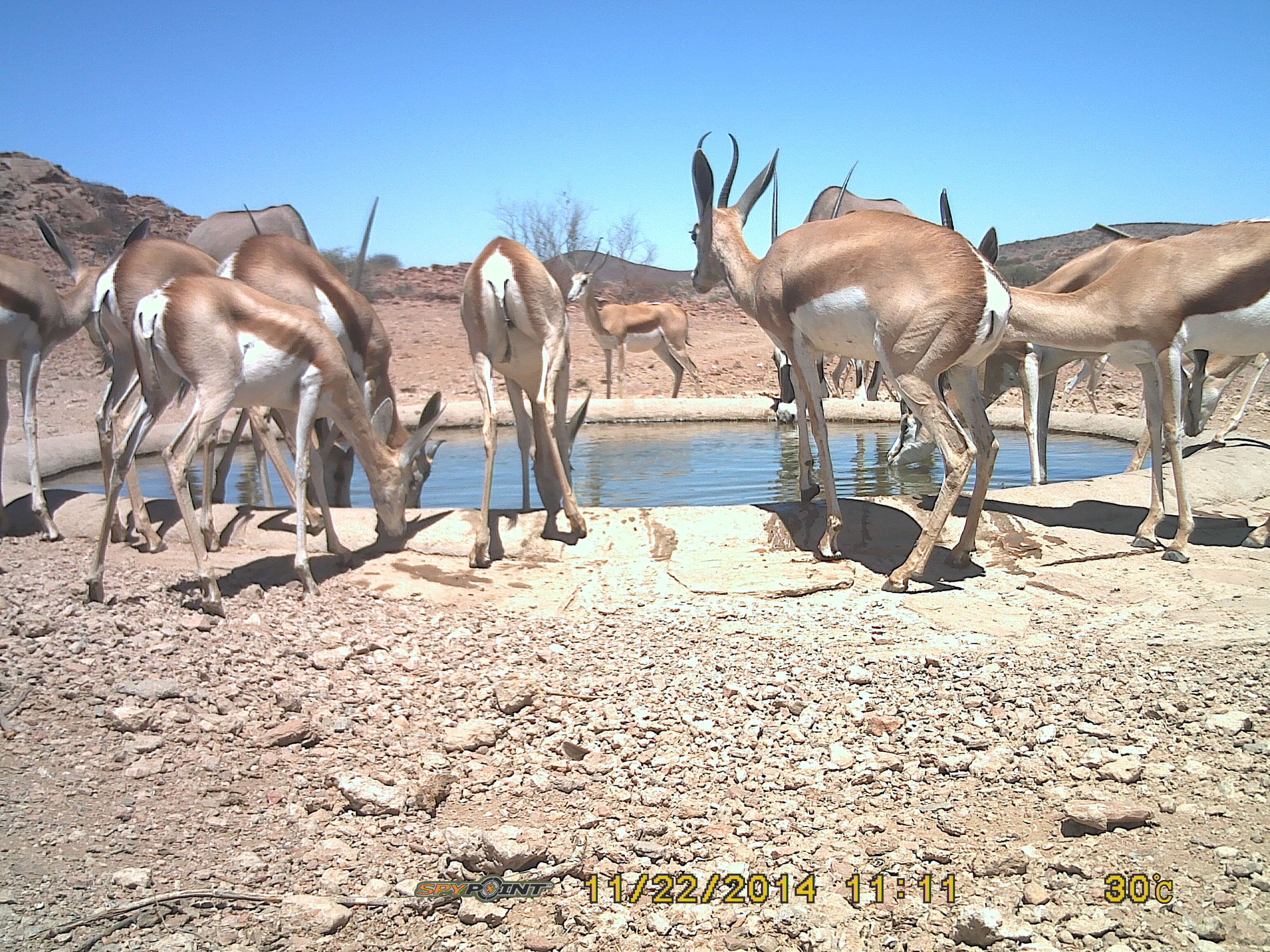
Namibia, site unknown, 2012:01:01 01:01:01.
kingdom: Animalia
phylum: Chordata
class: Mammalia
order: Artiodactyla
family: Bovidae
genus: Antidorcas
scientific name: Antidorcas marsupialis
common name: springbok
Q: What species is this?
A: Antidorcas marsupialis (springbok).